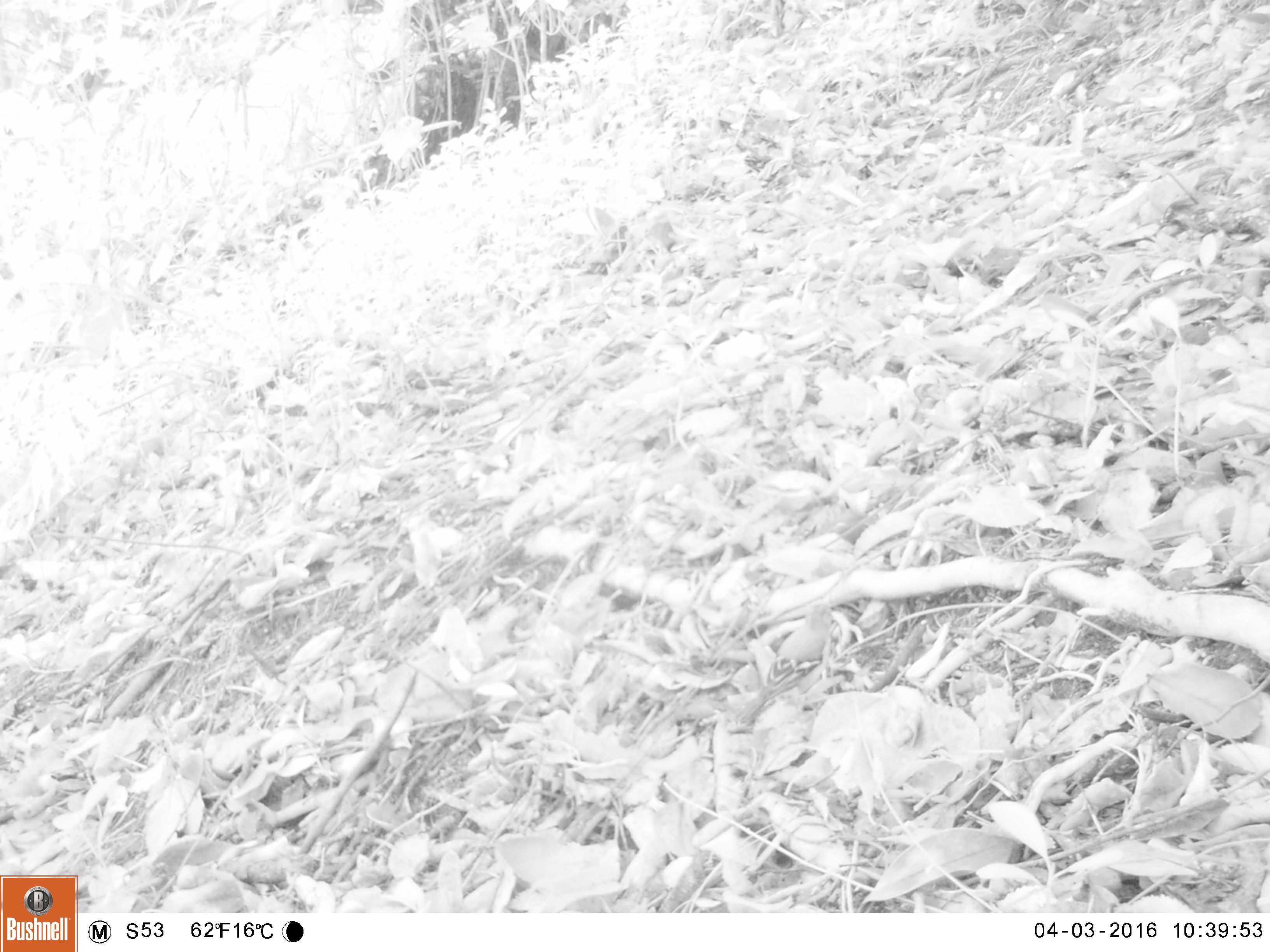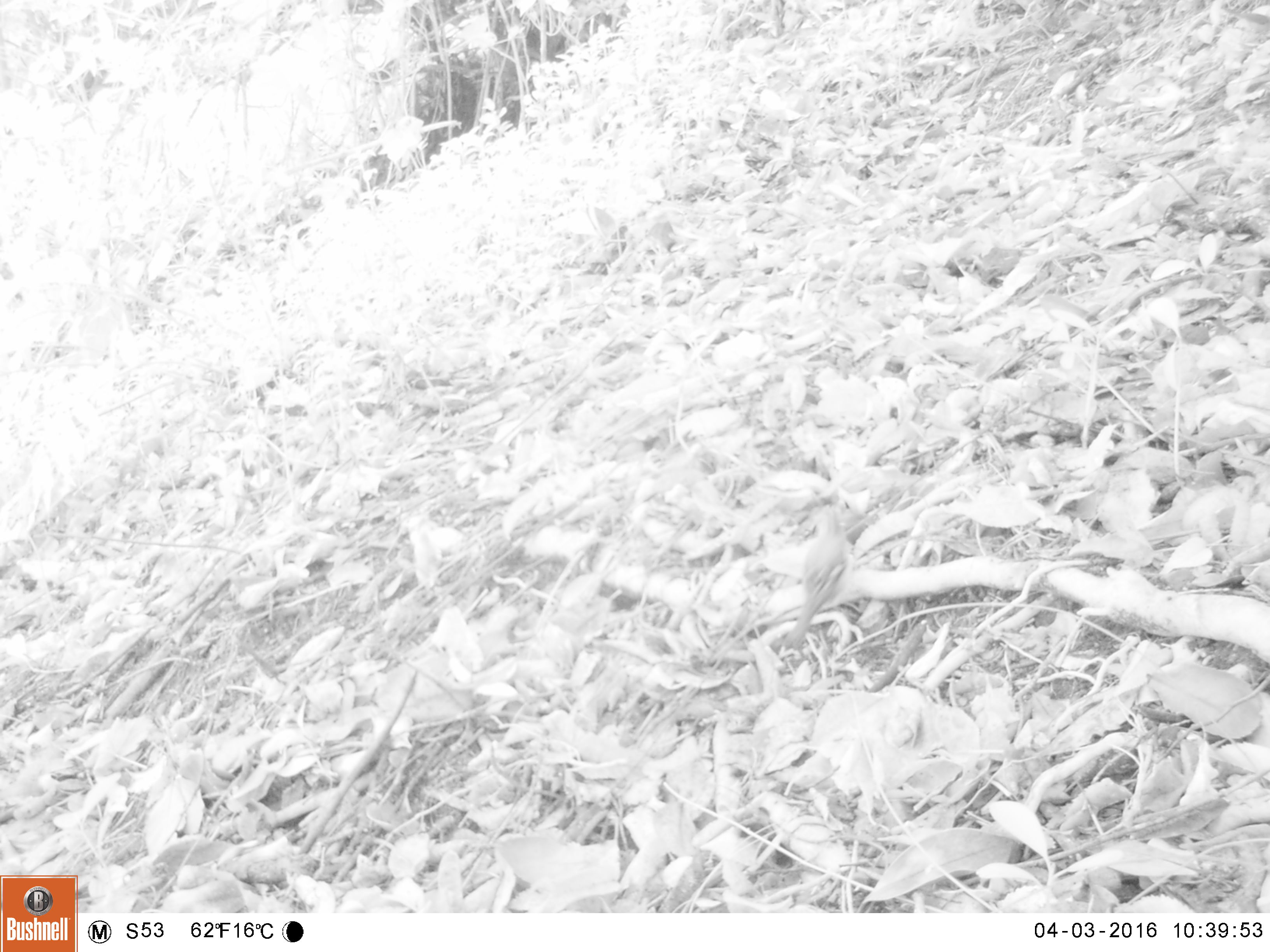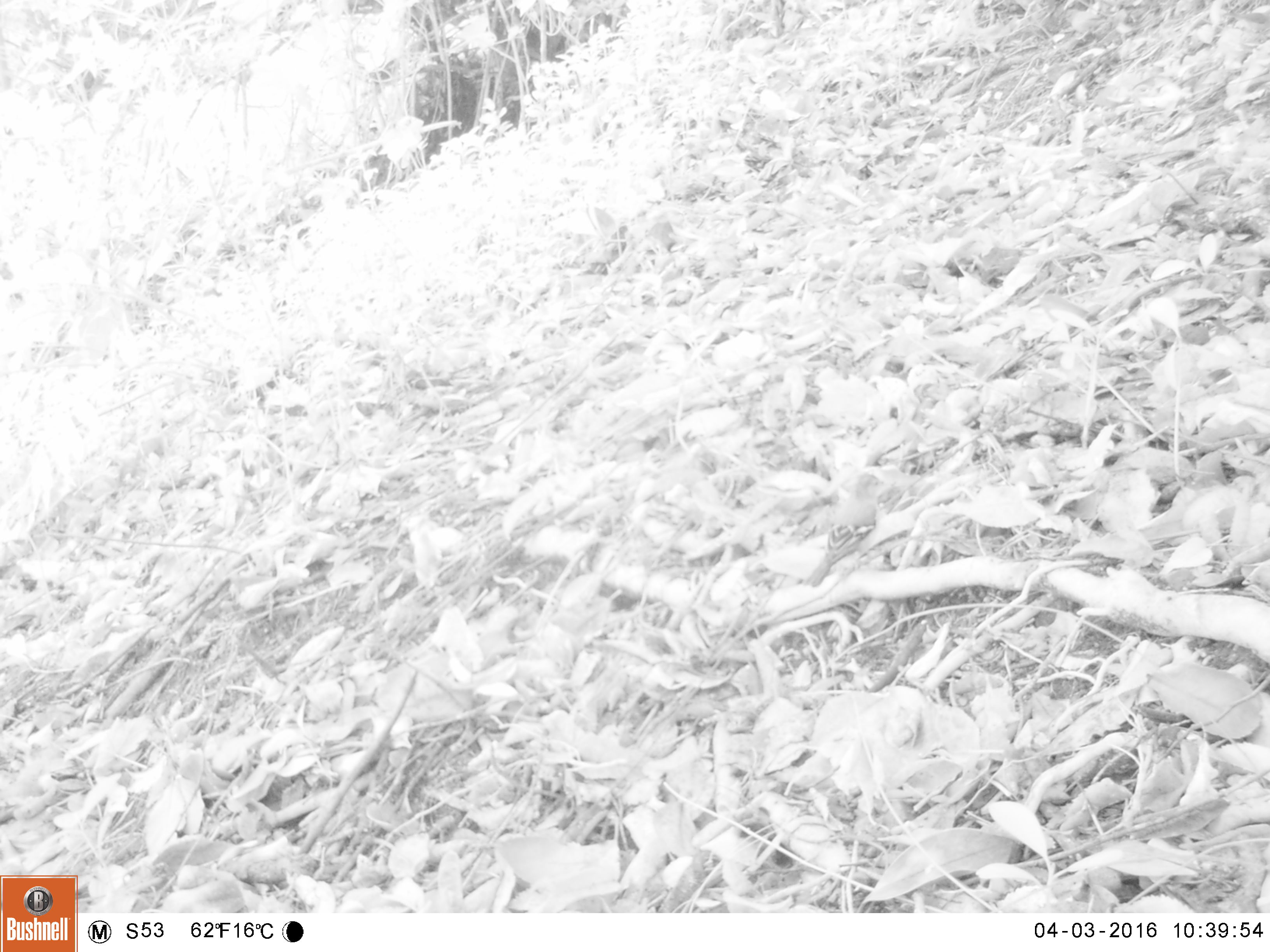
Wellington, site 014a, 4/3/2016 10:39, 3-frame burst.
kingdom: Animalia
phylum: Chordata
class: Aves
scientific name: Aves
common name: bird